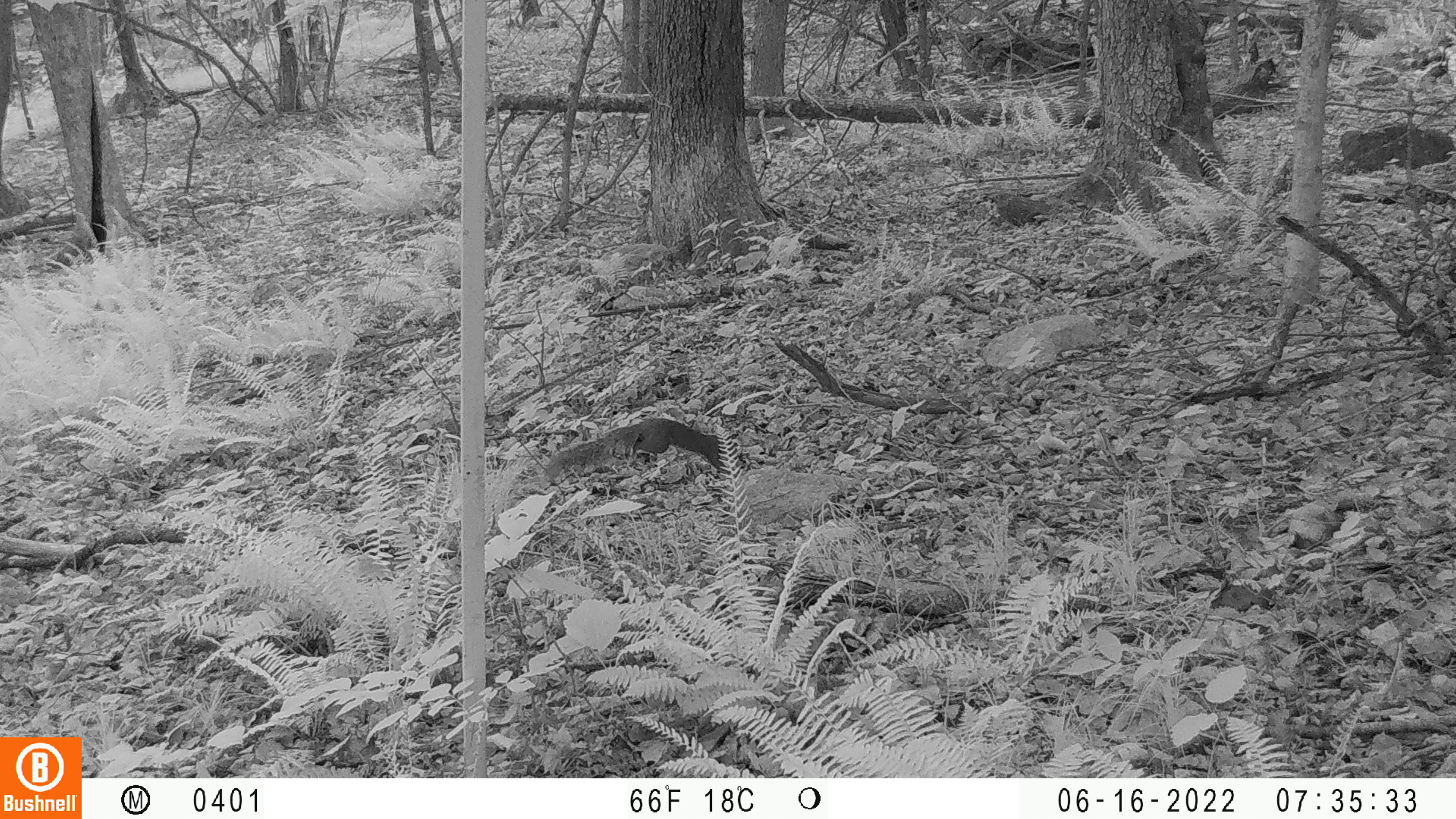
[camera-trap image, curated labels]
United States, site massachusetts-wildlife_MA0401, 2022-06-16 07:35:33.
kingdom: Animalia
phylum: Chordata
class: Mammalia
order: Rodentia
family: Sciuridae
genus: Sciurus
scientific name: Sciurus carolinensis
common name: gray squirrel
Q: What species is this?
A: Gray squirrel (Sciurus carolinensis).